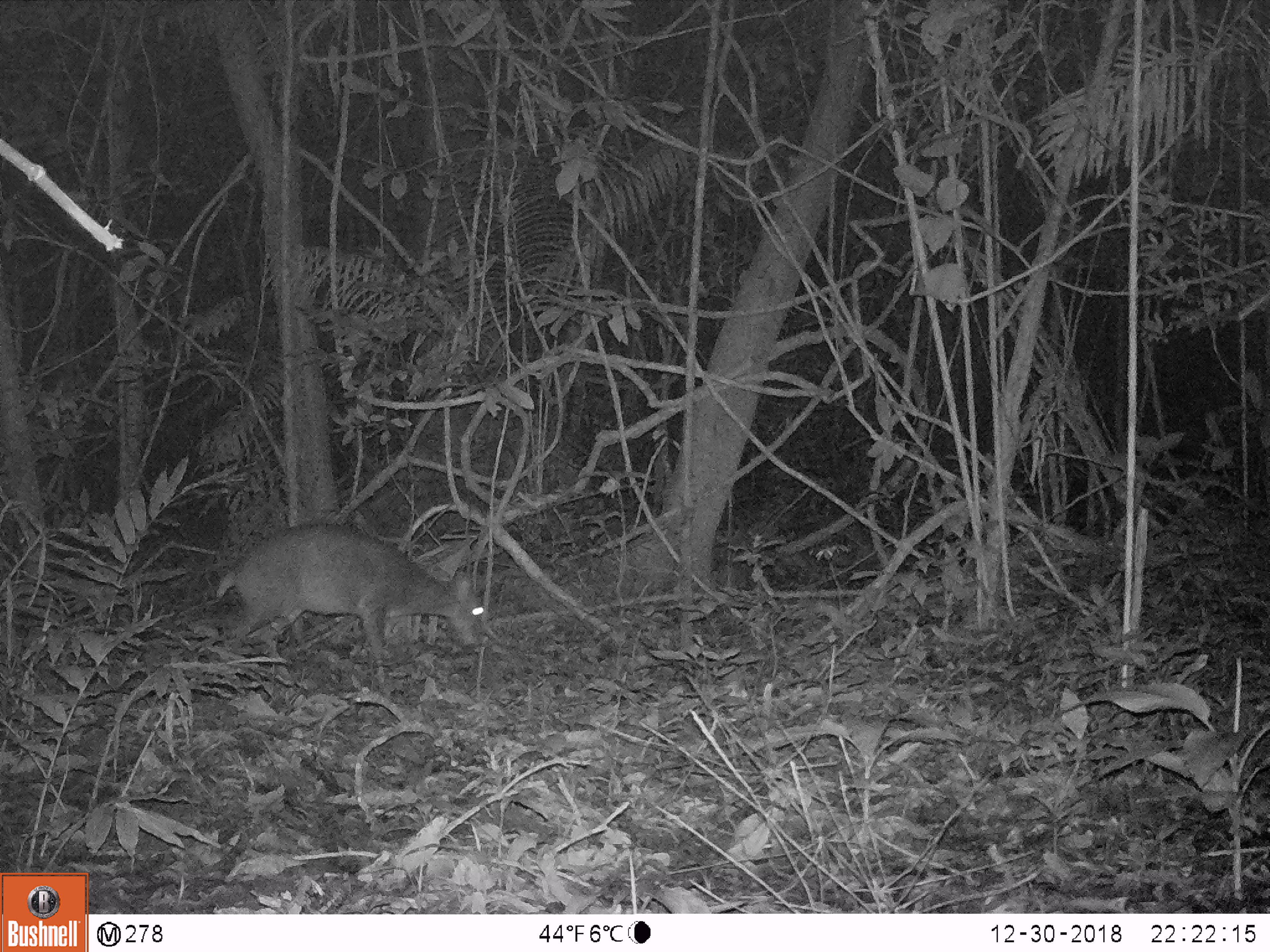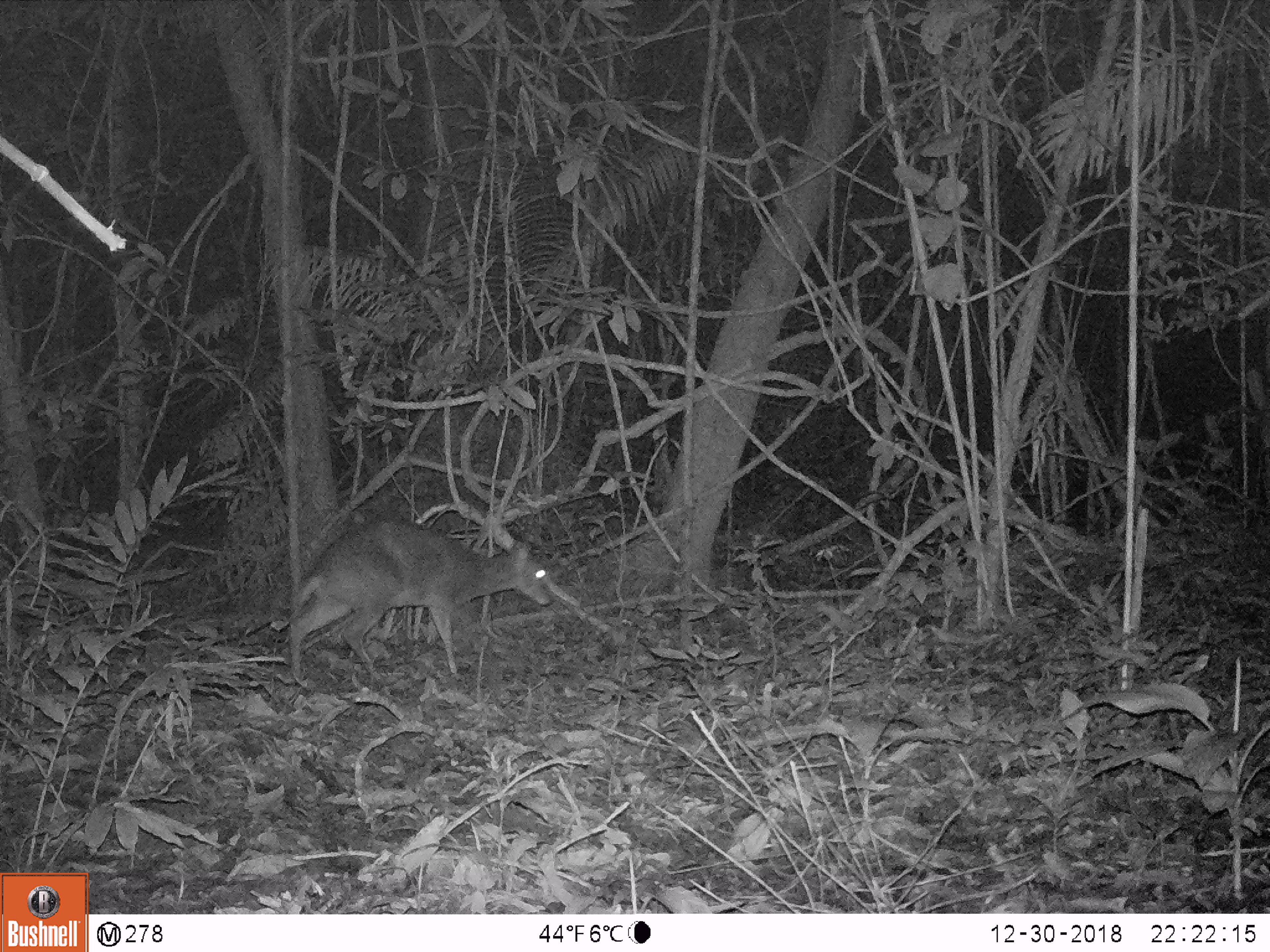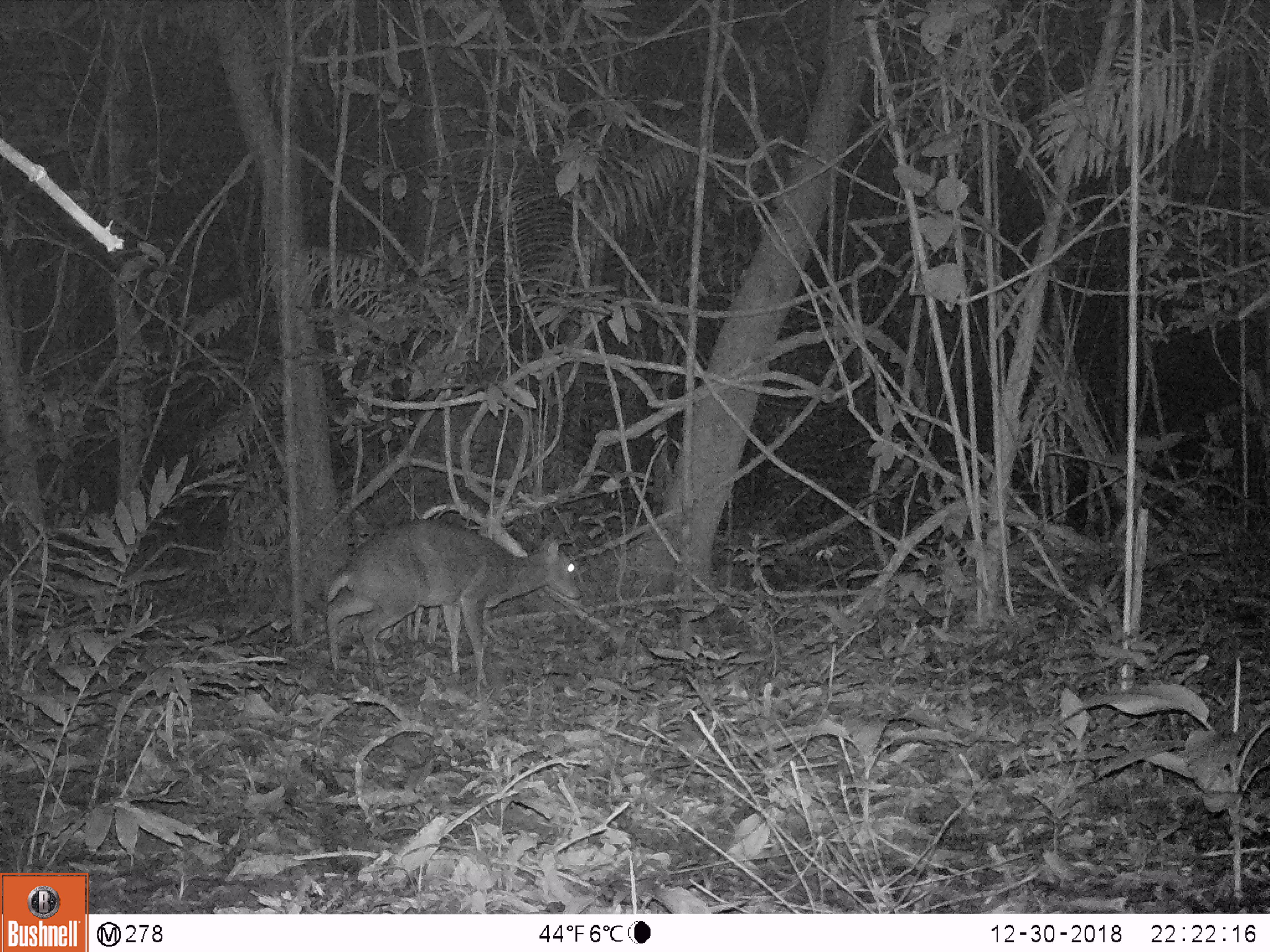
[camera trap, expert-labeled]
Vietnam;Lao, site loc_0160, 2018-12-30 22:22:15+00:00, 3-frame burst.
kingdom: Animalia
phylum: Chordata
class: Mammalia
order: Artiodactyla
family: Cervidae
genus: Muntiacus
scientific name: Muntiacus vuquangensis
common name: large-antlered muntjac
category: large antlered muntjac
Large antlered muntjac (large-antlered muntjac) (Muntiacus vuquangensis). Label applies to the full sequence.